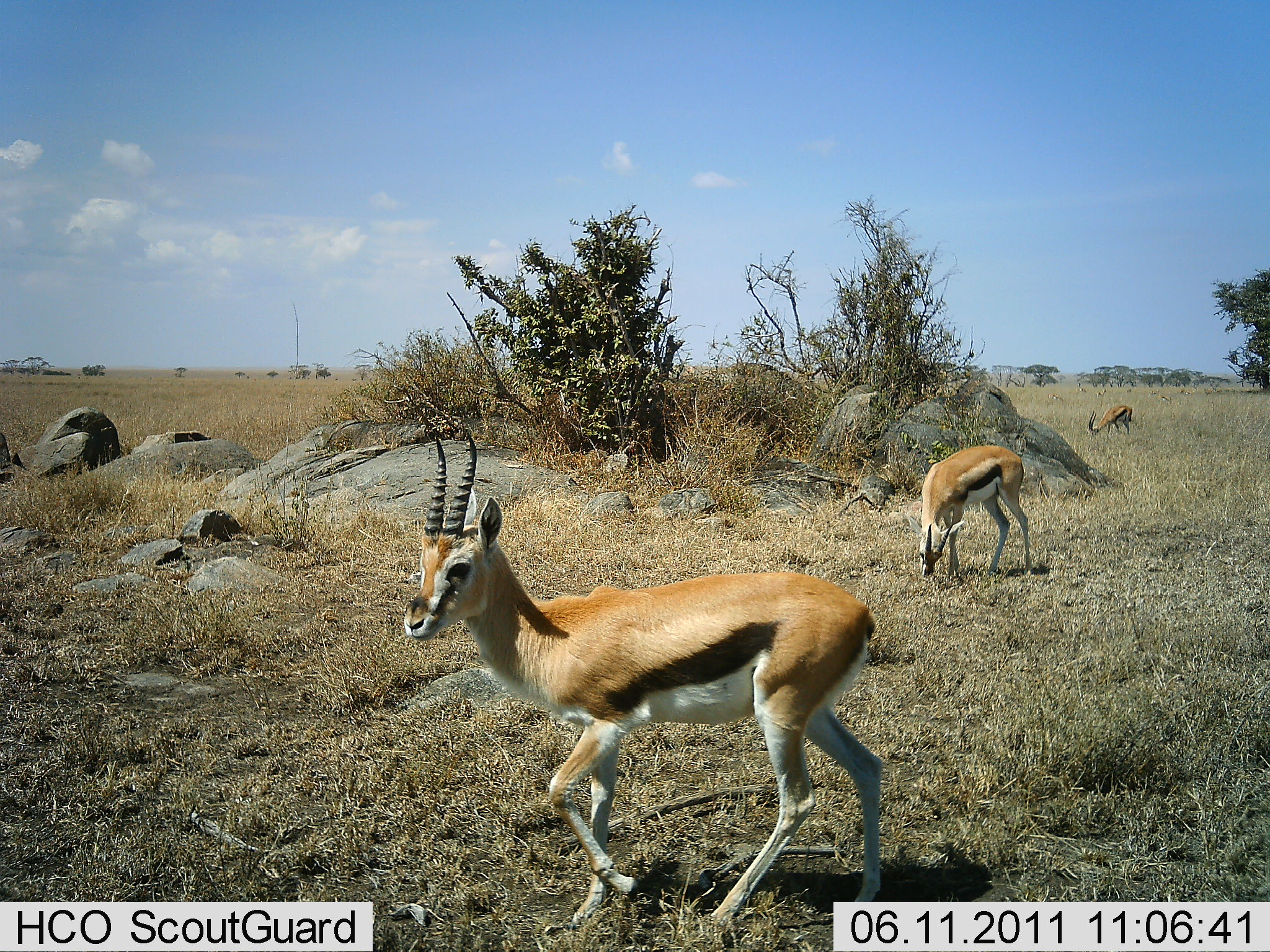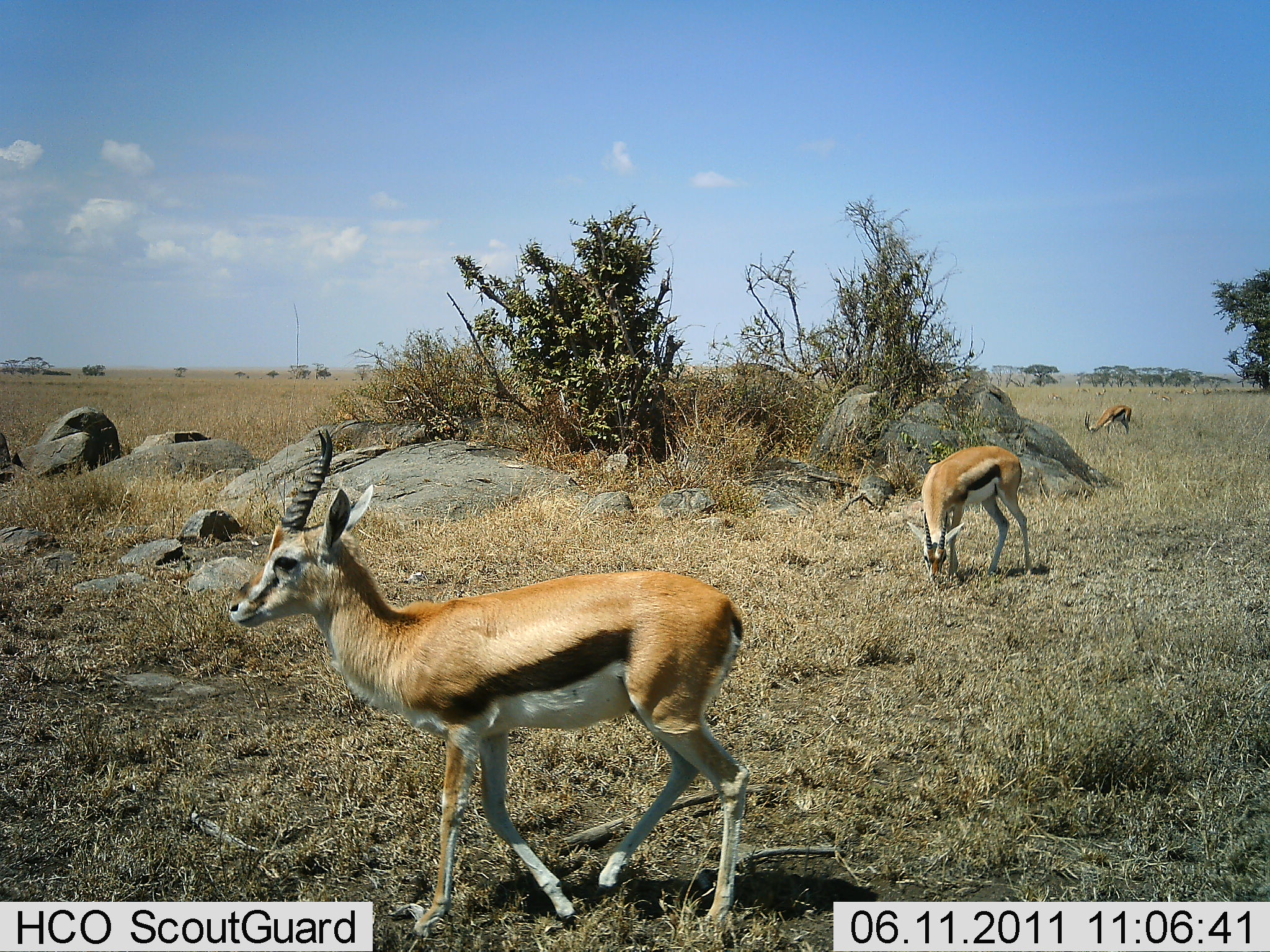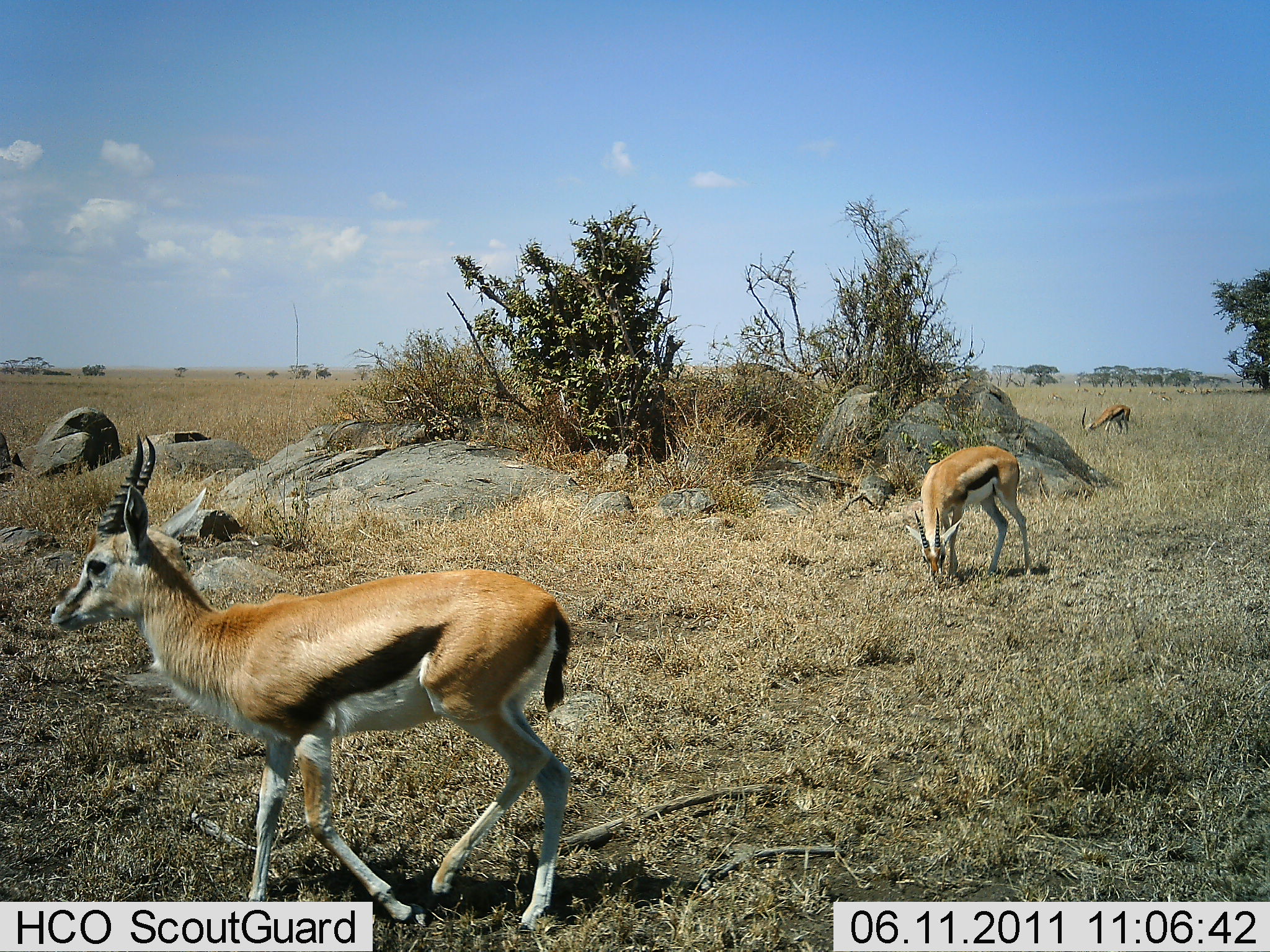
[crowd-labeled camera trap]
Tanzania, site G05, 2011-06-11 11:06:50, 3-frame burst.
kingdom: Animalia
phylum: Chordata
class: Mammalia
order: Artiodactyla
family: Bovidae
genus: Eudorcas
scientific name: Eudorcas thomsonii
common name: thomson's gazelle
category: gazellethomsons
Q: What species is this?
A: Gazellethomsons (thomson's gazelle) (Eudorcas thomsonii).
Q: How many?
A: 3.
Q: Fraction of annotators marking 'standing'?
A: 58%.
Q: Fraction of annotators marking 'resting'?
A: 8%.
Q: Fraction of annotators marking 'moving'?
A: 42%.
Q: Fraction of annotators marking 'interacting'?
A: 0%.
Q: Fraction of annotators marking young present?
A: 0%.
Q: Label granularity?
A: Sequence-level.